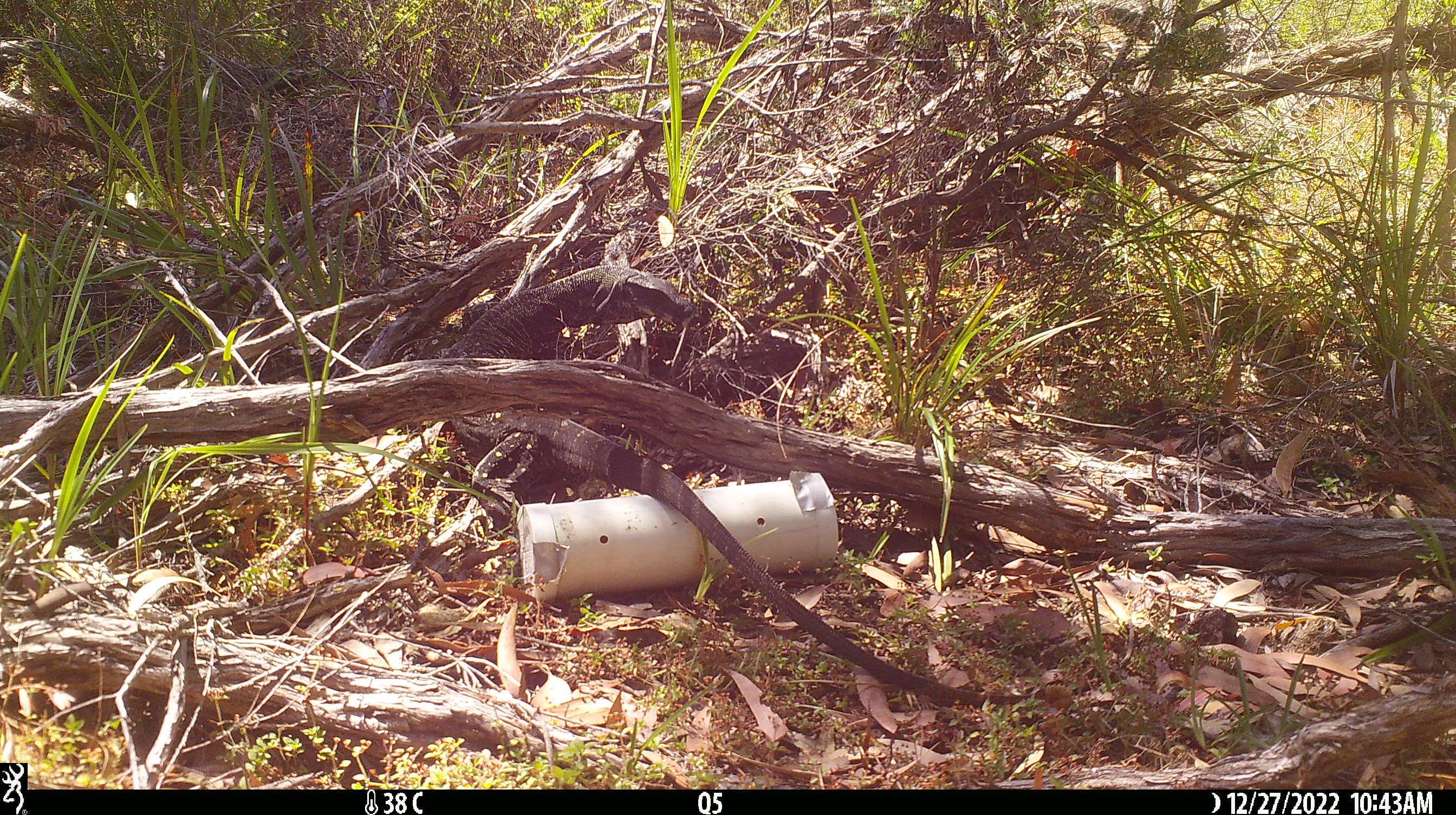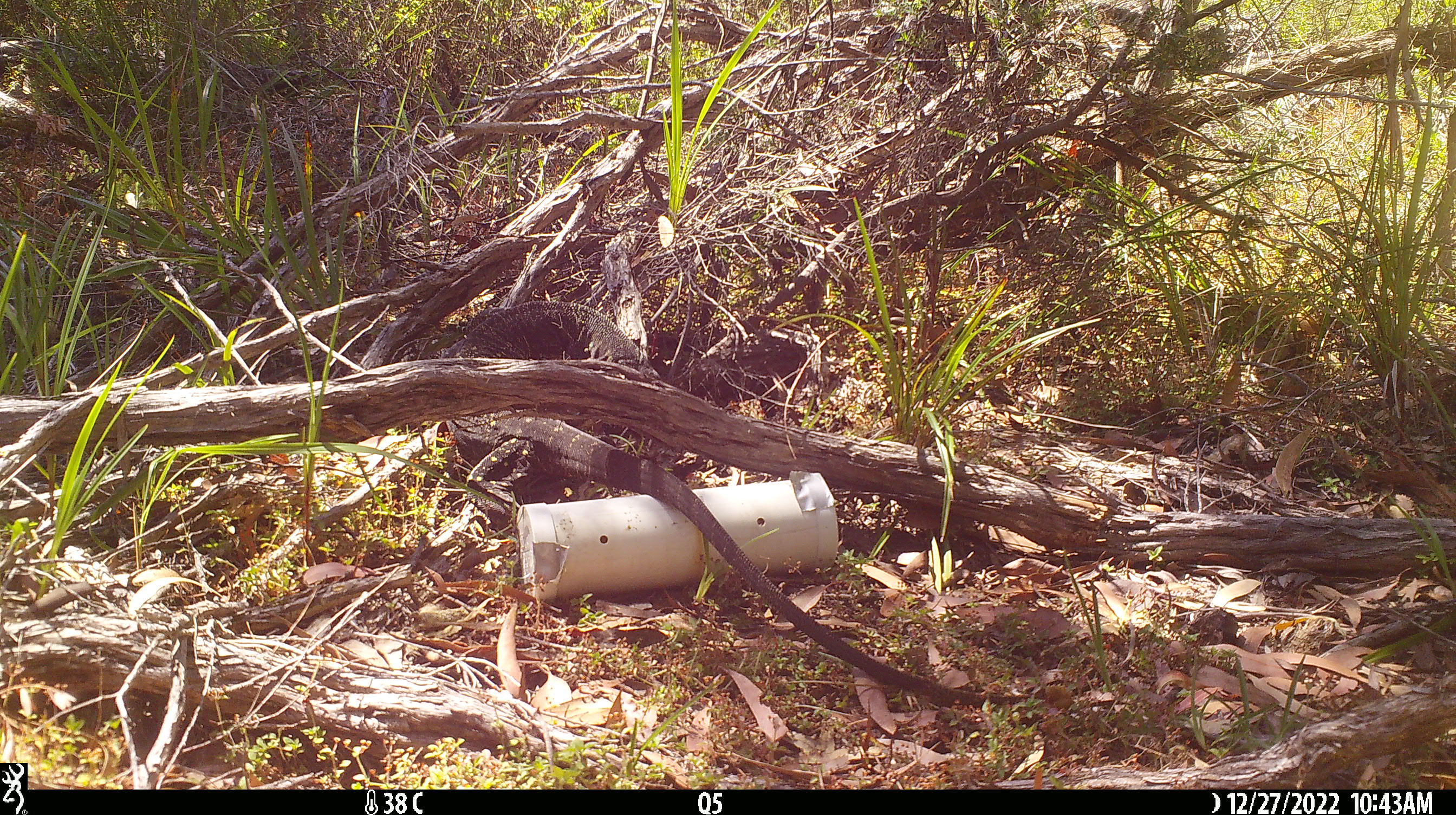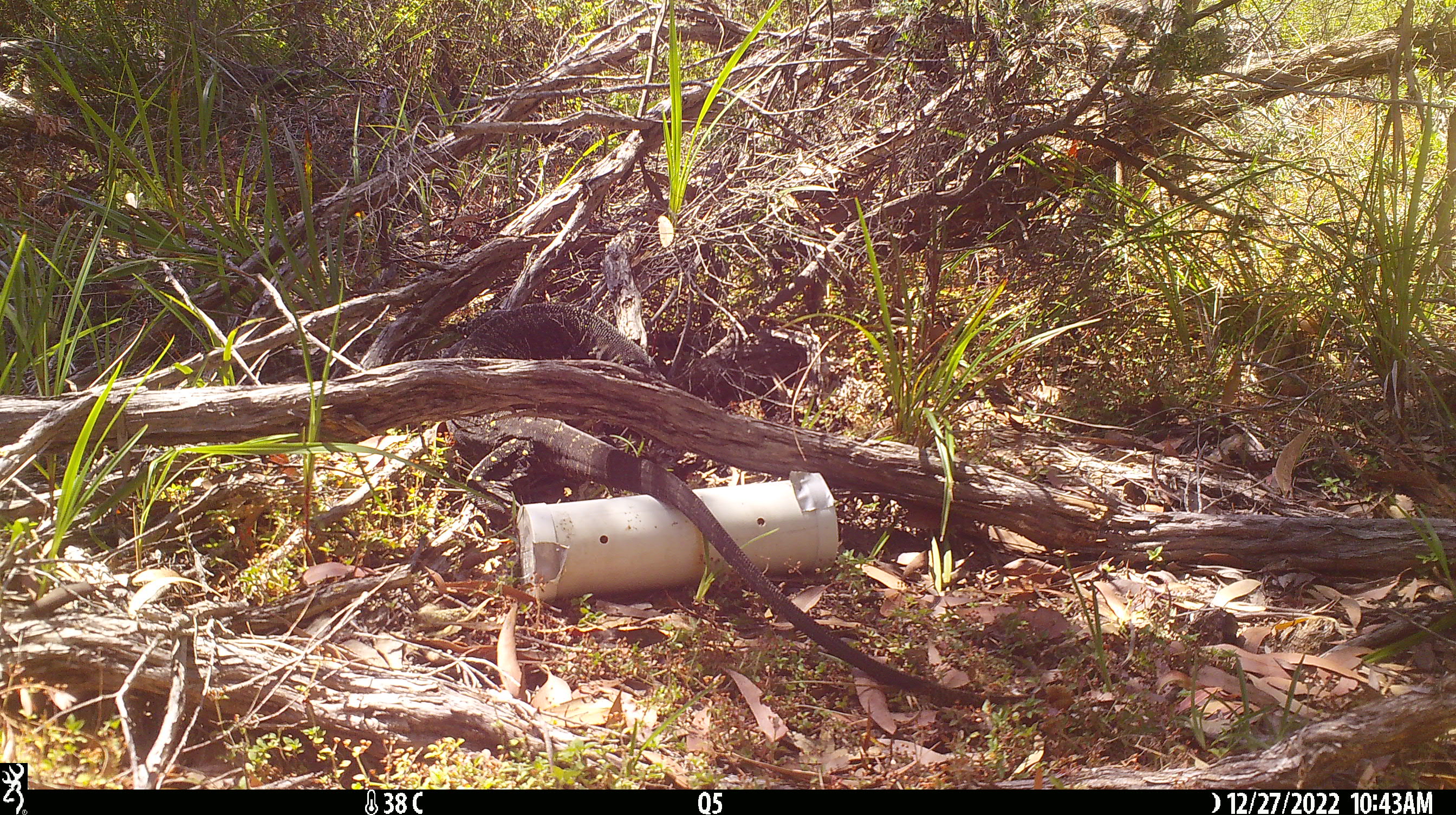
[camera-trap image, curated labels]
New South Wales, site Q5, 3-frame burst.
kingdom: Animalia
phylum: Chordata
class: Reptilia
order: Squamata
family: Varanidae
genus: Varanus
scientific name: Varanus varius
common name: lace monitor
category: goanna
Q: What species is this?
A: Goanna (lace monitor) (Varanus varius).